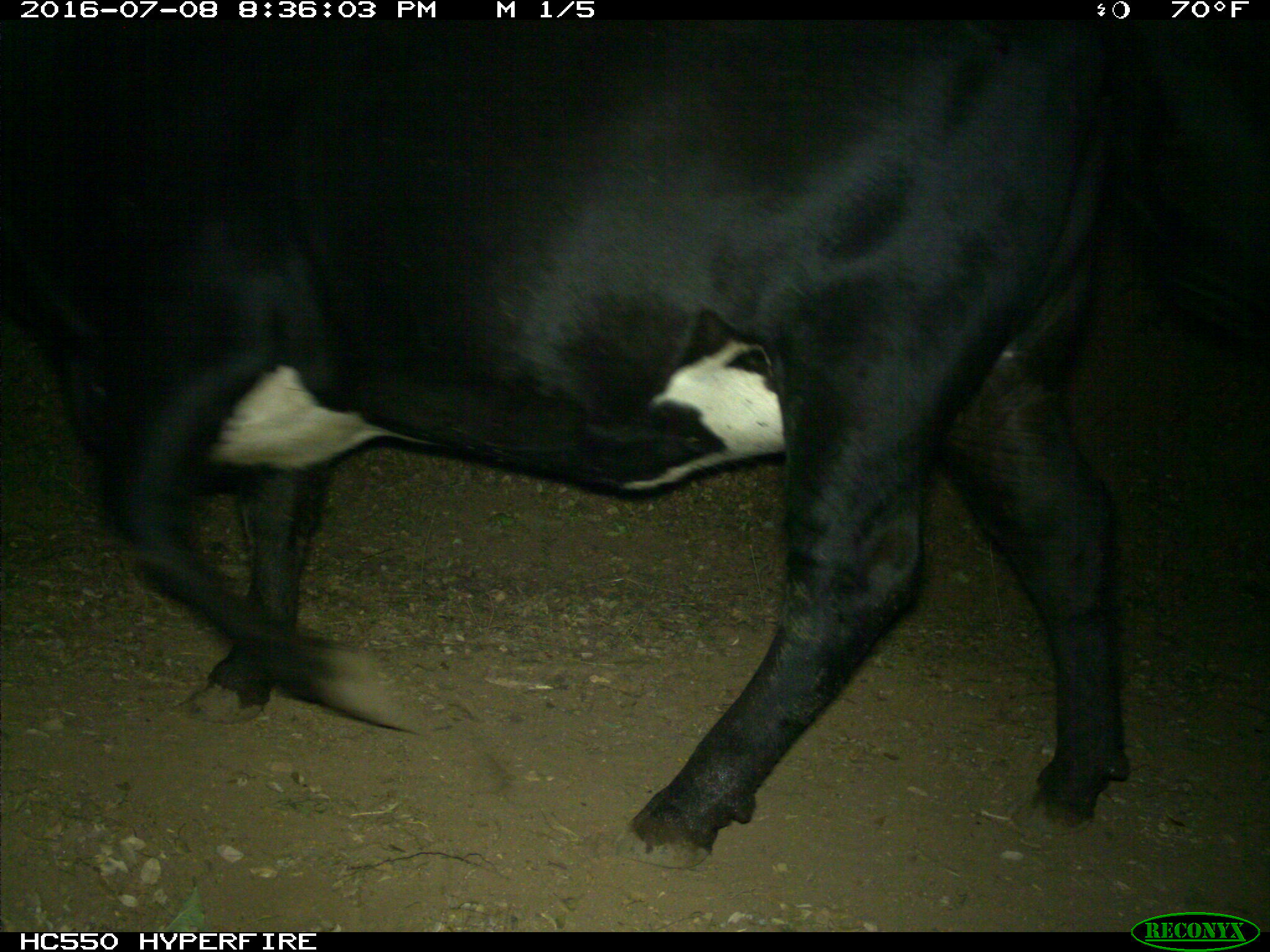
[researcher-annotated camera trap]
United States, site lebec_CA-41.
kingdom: Animalia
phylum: Chordata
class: Mammalia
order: Artiodactyla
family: Bovidae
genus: Bos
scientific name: Bos taurus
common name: domestic cow